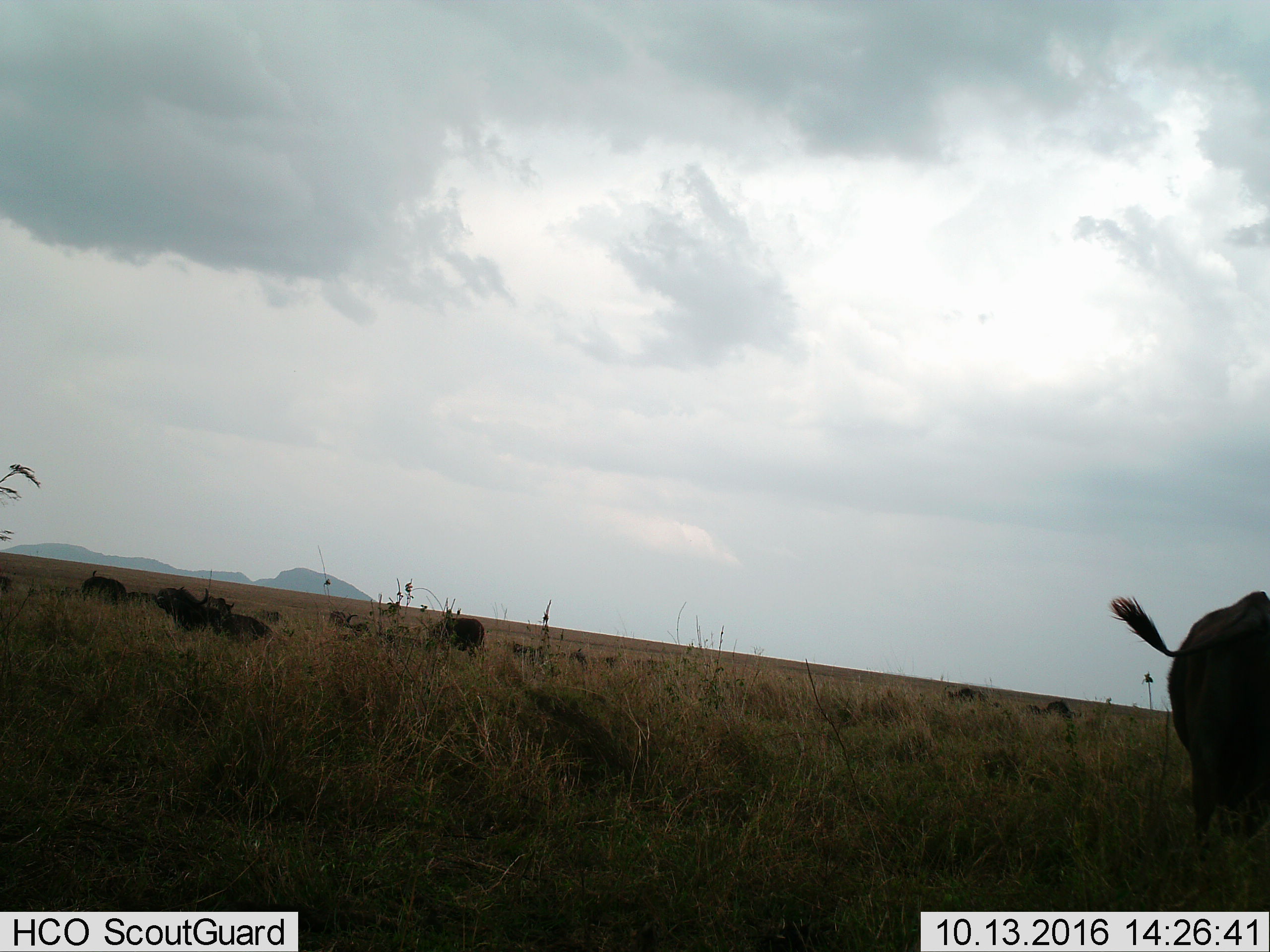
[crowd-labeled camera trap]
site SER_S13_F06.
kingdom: Animalia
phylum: Chordata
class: Mammalia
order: Artiodactyla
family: Bovidae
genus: Syncerus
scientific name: Syncerus caffer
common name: african buffalo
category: buffalo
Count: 11-50.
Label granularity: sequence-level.